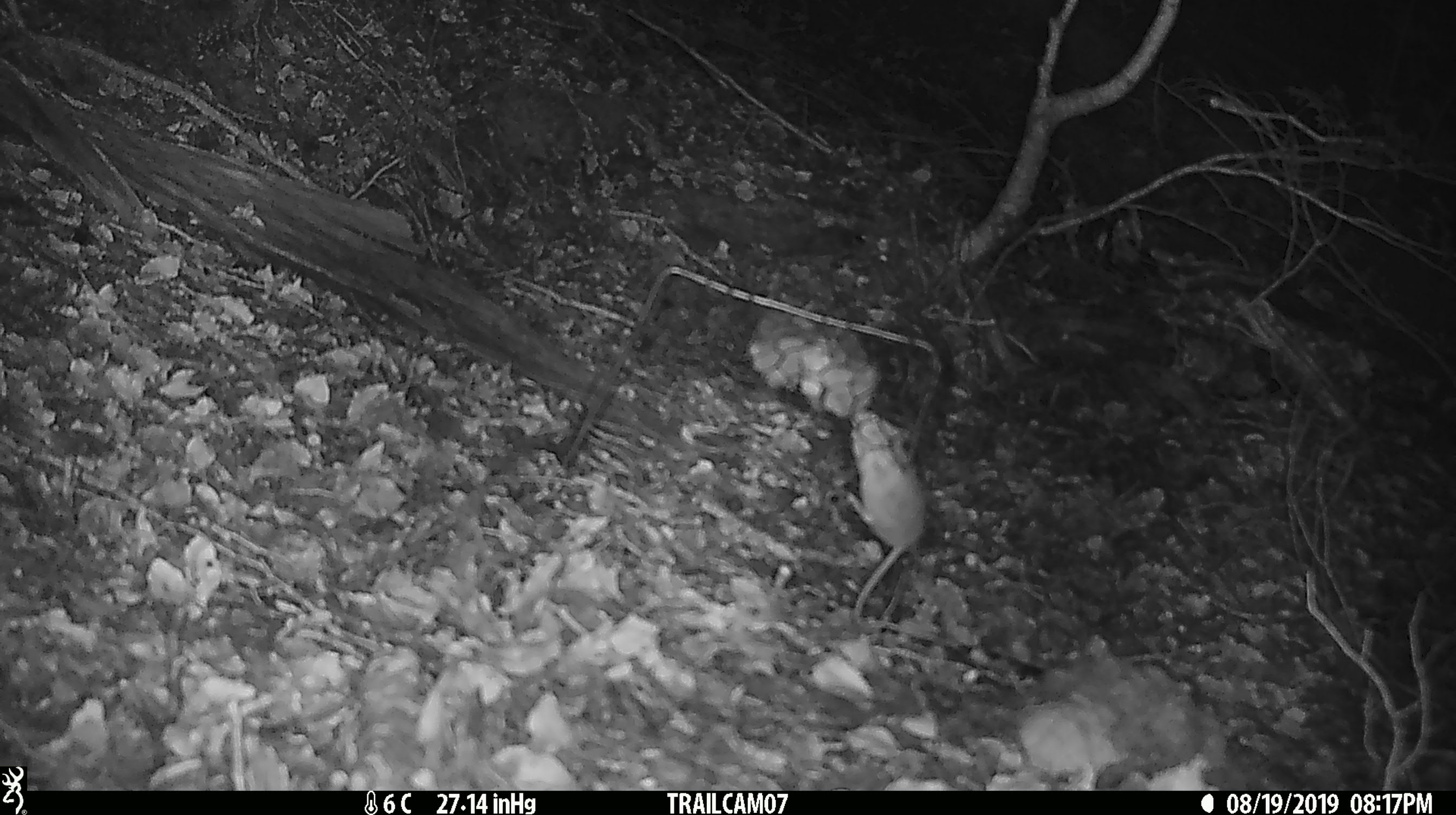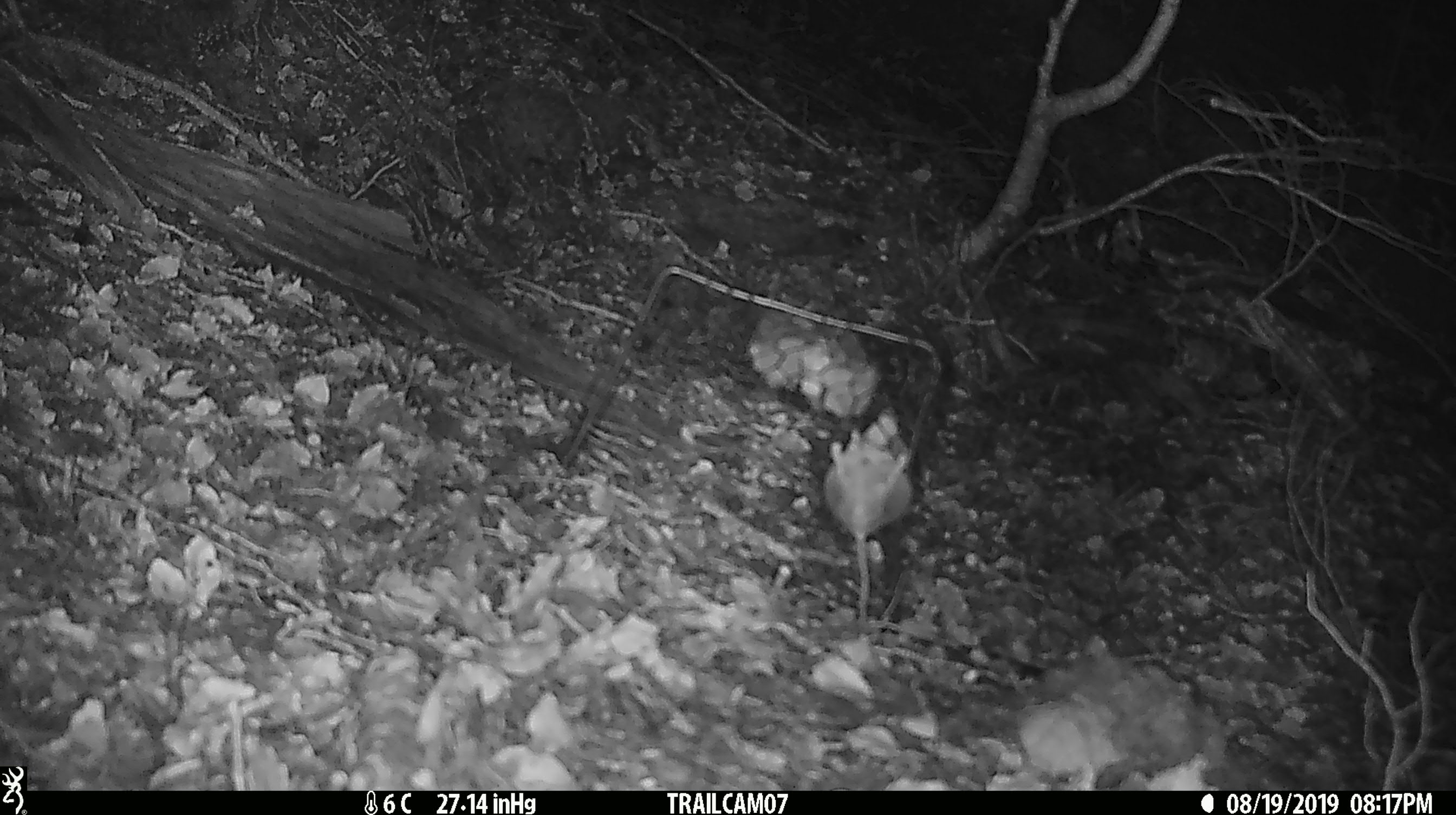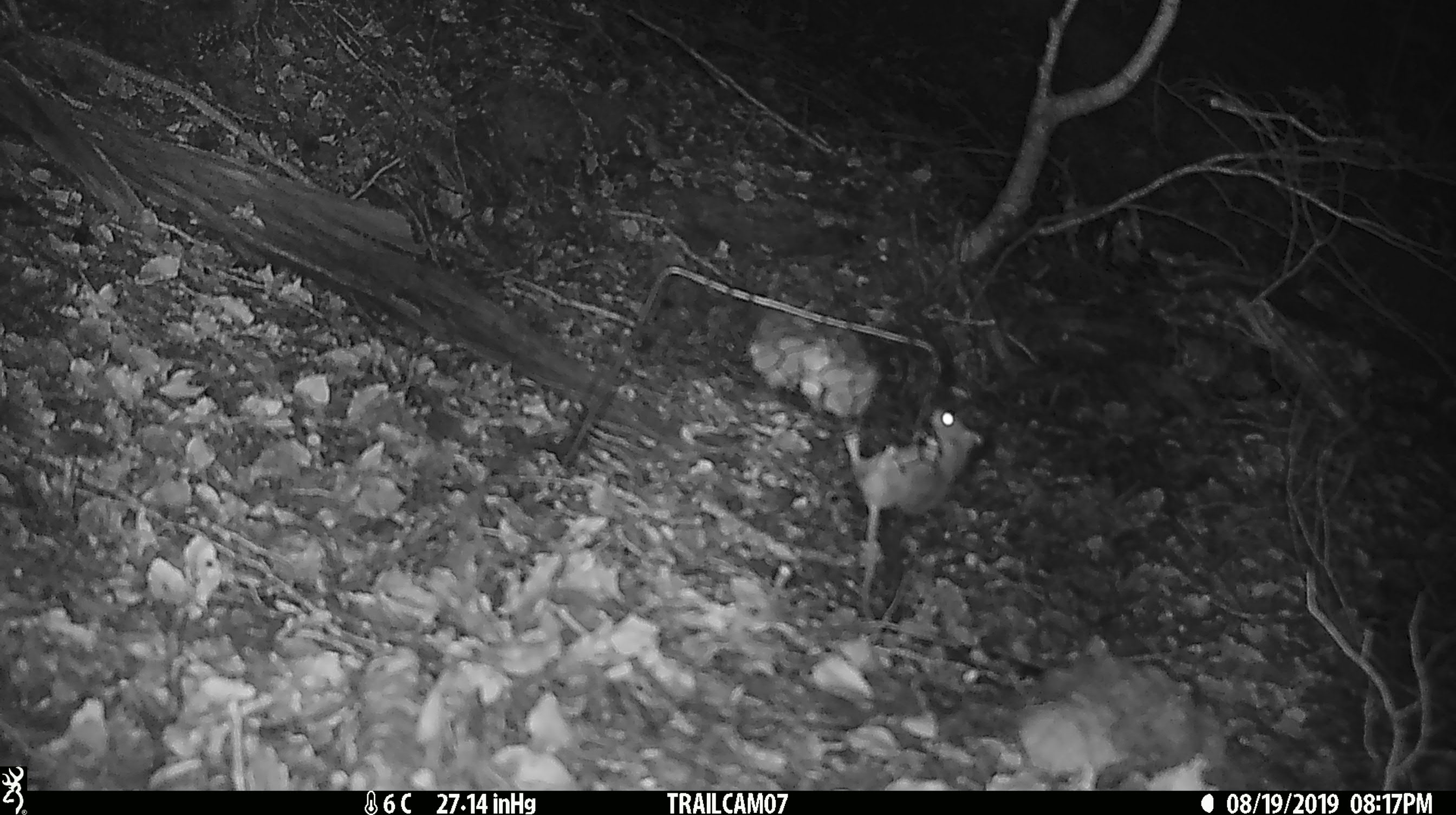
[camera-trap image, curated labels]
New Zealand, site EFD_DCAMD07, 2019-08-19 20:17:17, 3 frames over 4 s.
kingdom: Animalia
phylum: Chordata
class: Mammalia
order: Rodentia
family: Muridae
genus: Mus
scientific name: Mus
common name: mouse